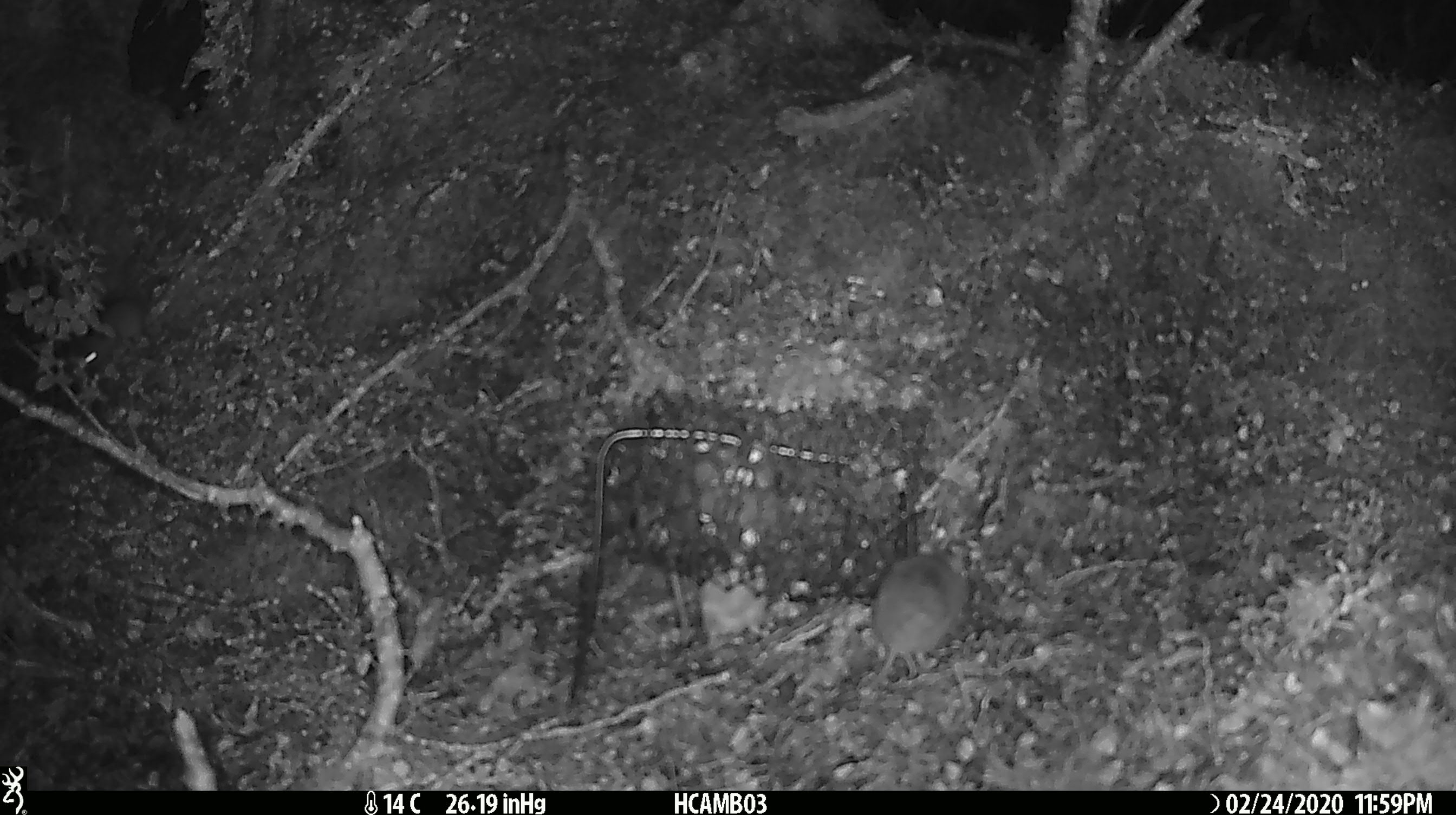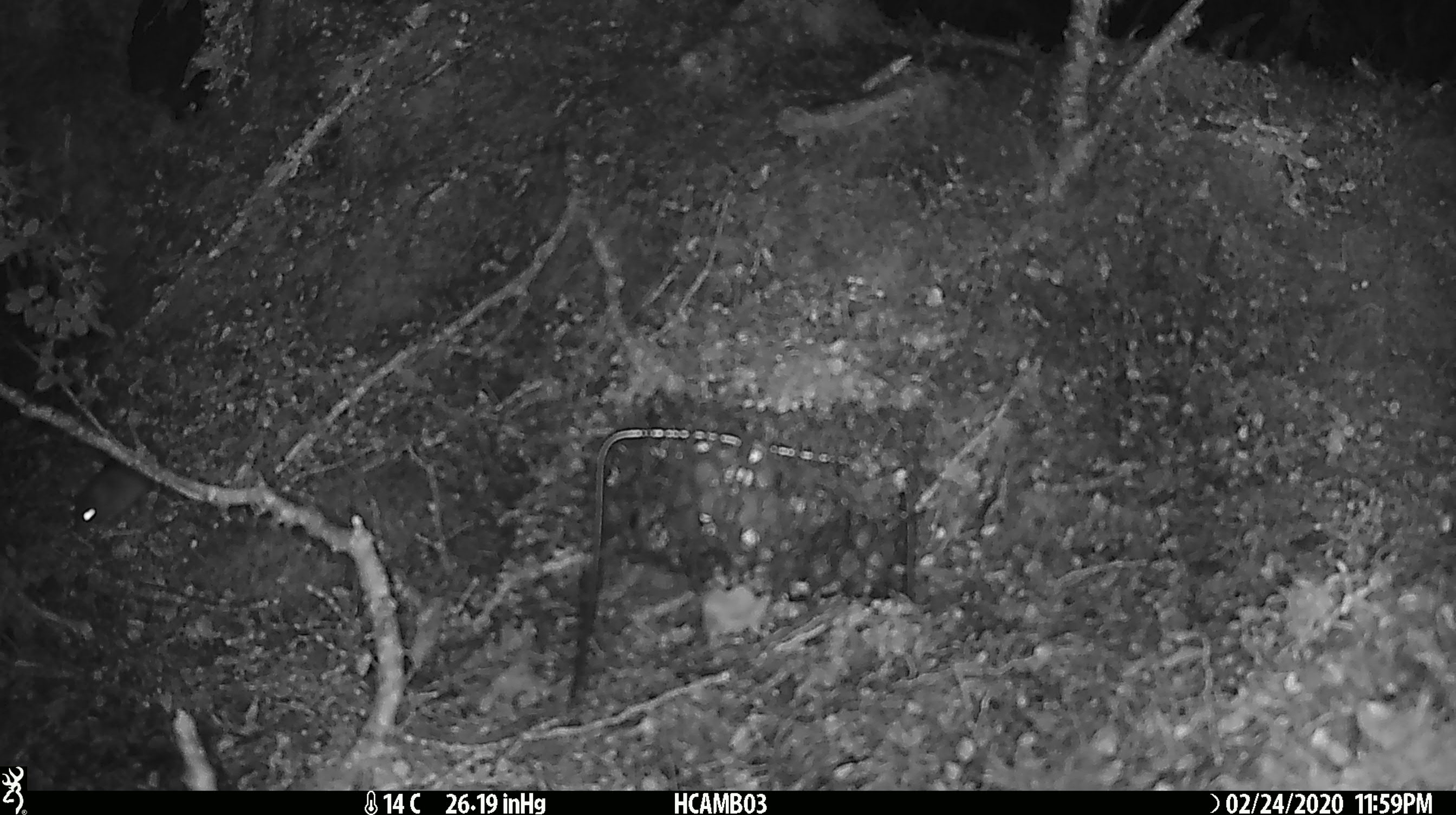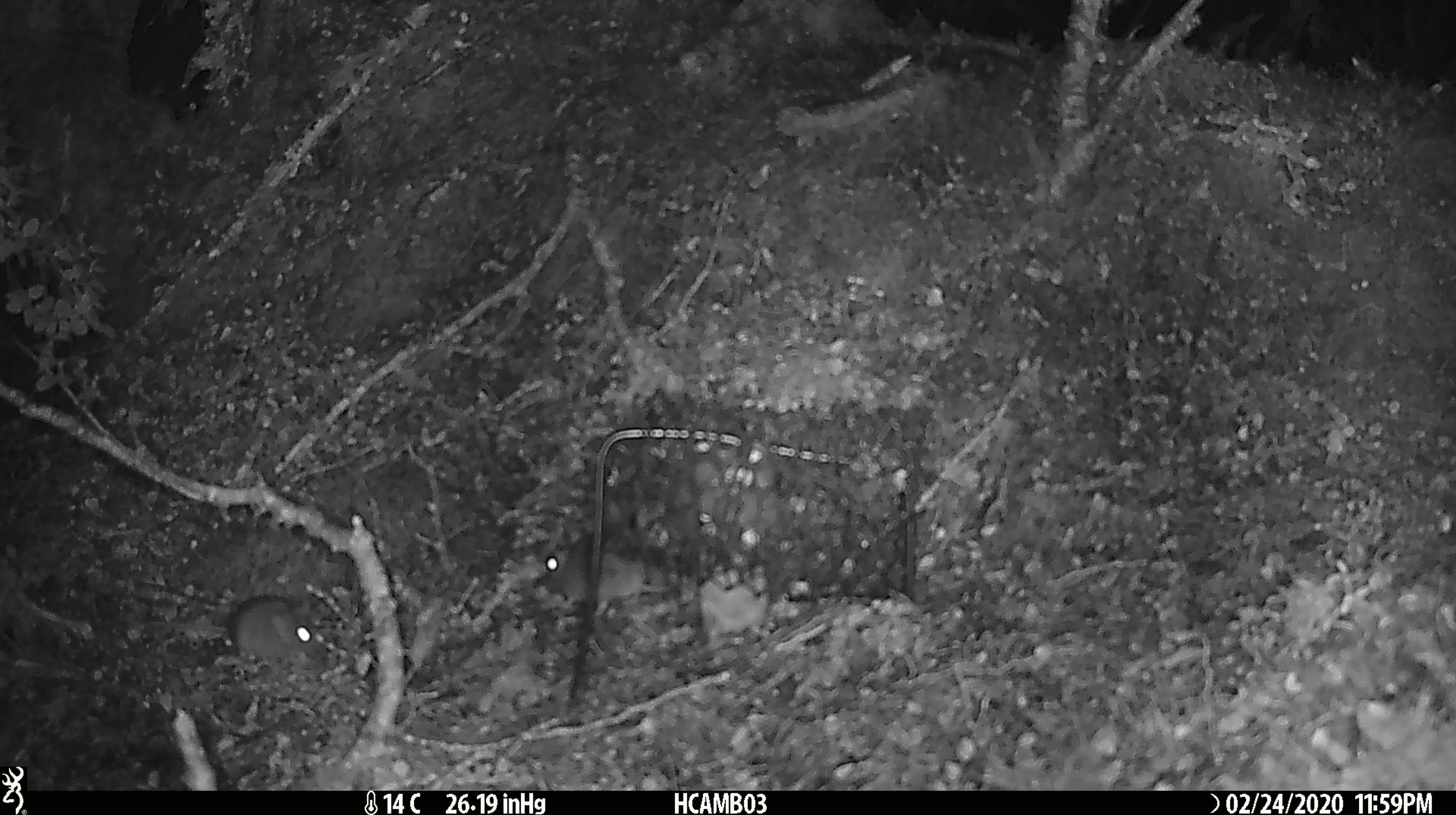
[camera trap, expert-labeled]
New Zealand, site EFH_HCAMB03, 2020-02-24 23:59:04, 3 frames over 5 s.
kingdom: Animalia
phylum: Chordata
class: Mammalia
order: Rodentia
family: Muridae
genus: Mus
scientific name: Mus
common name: mouse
Mouse (Mus).